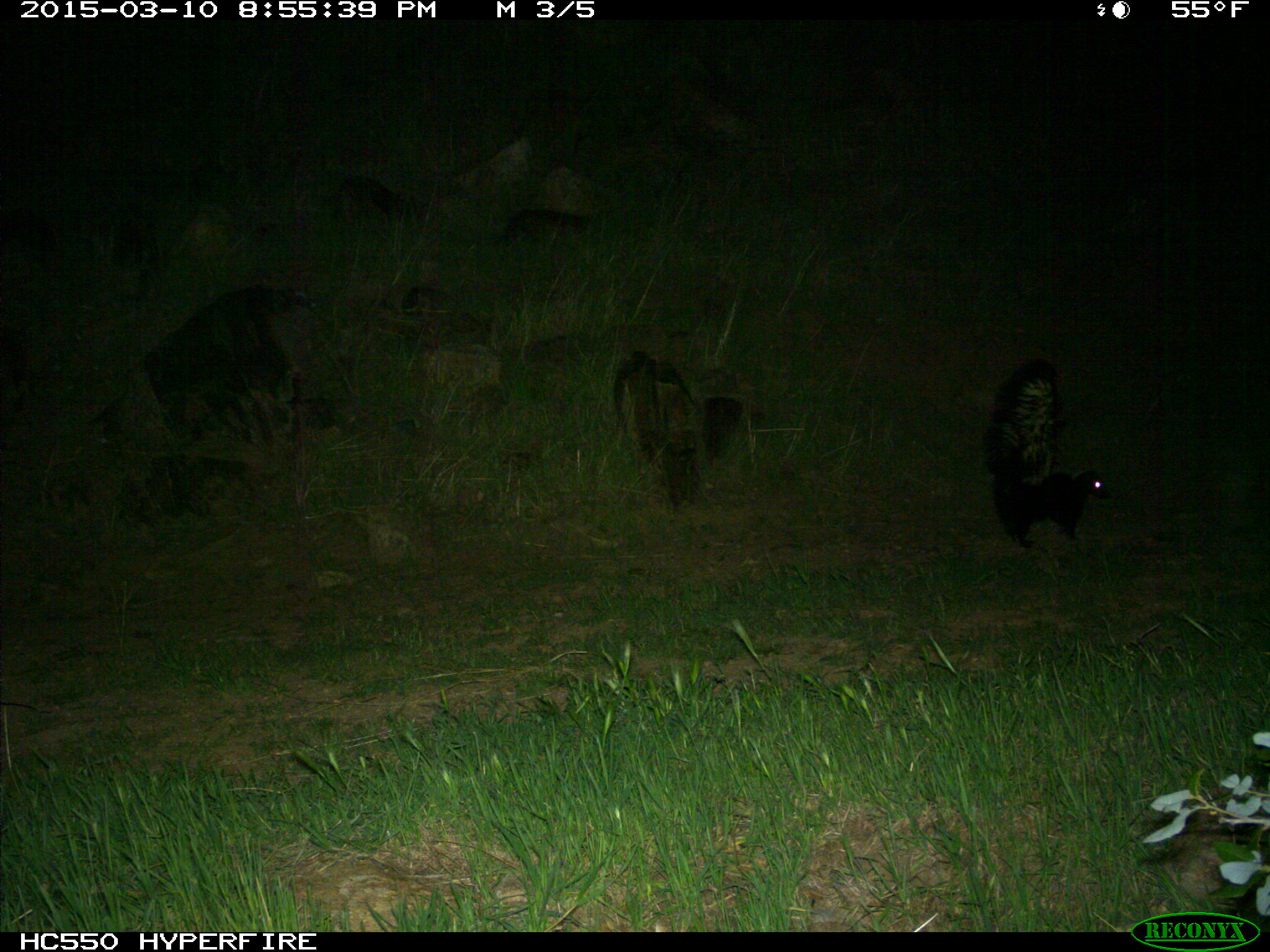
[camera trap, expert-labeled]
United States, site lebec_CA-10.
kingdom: Animalia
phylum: Chordata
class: Mammalia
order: Carnivora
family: Mephitidae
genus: Mephitis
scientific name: Mephitis mephitis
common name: striped skunk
Mephitis mephitis (striped skunk).